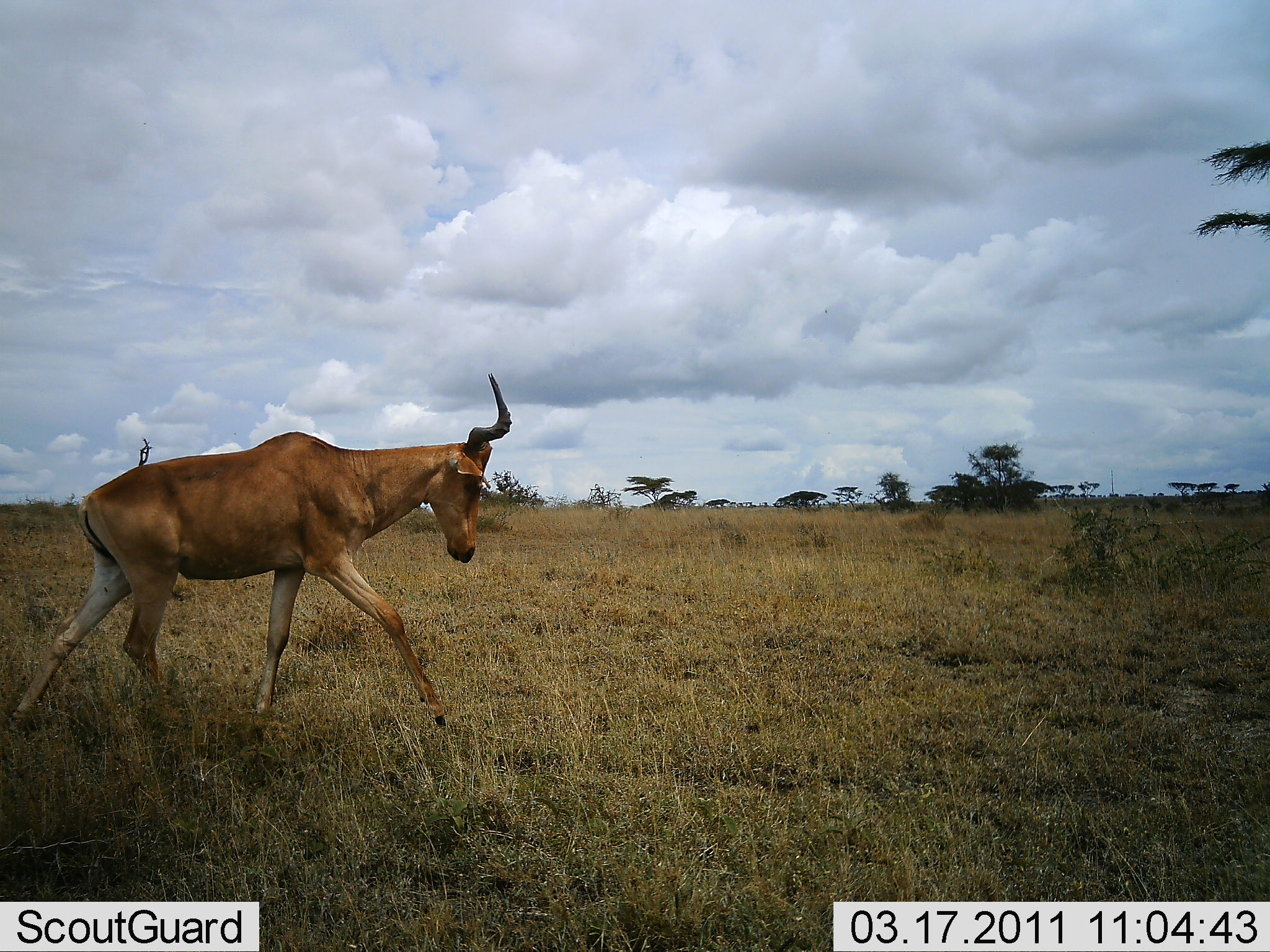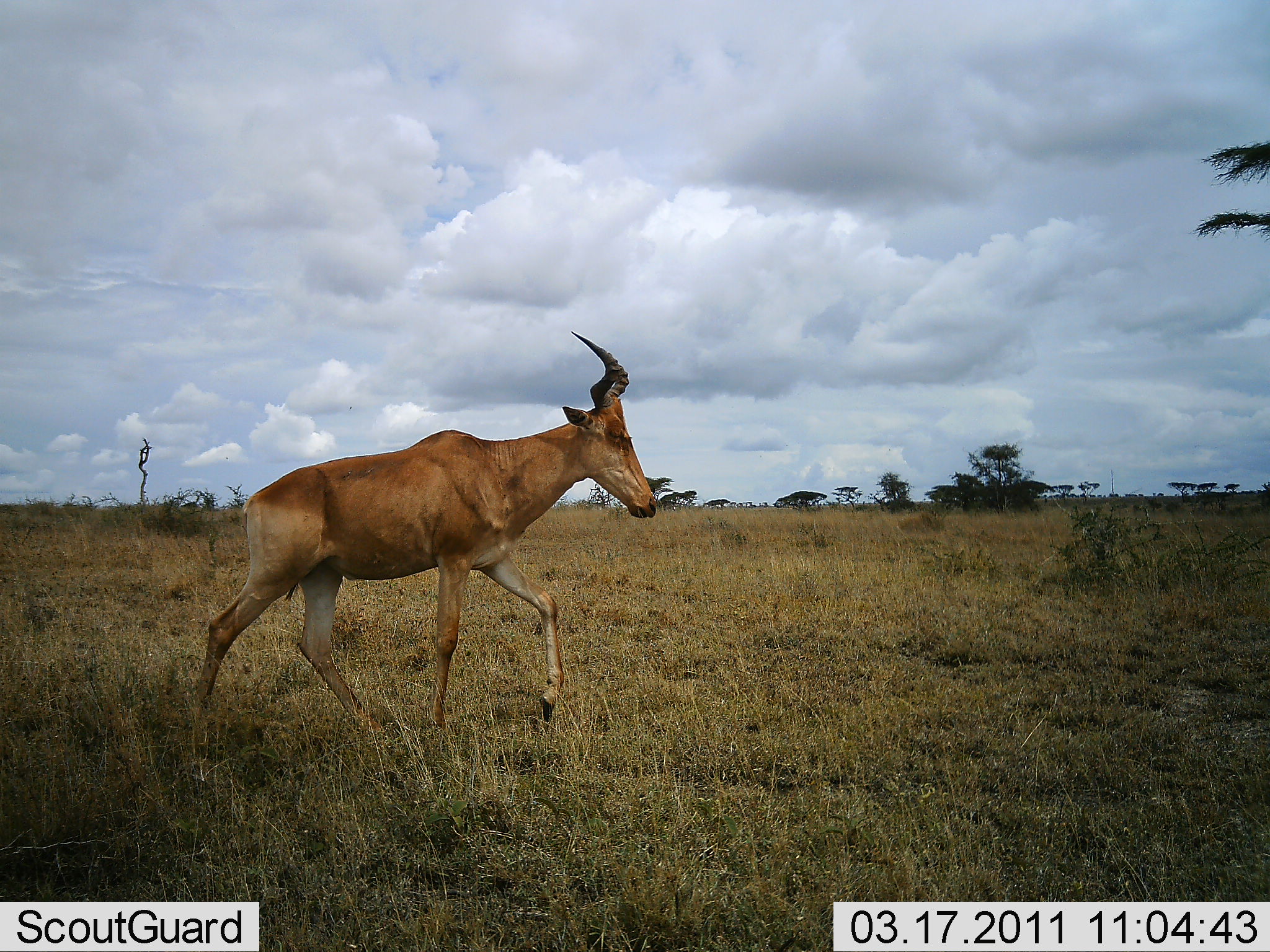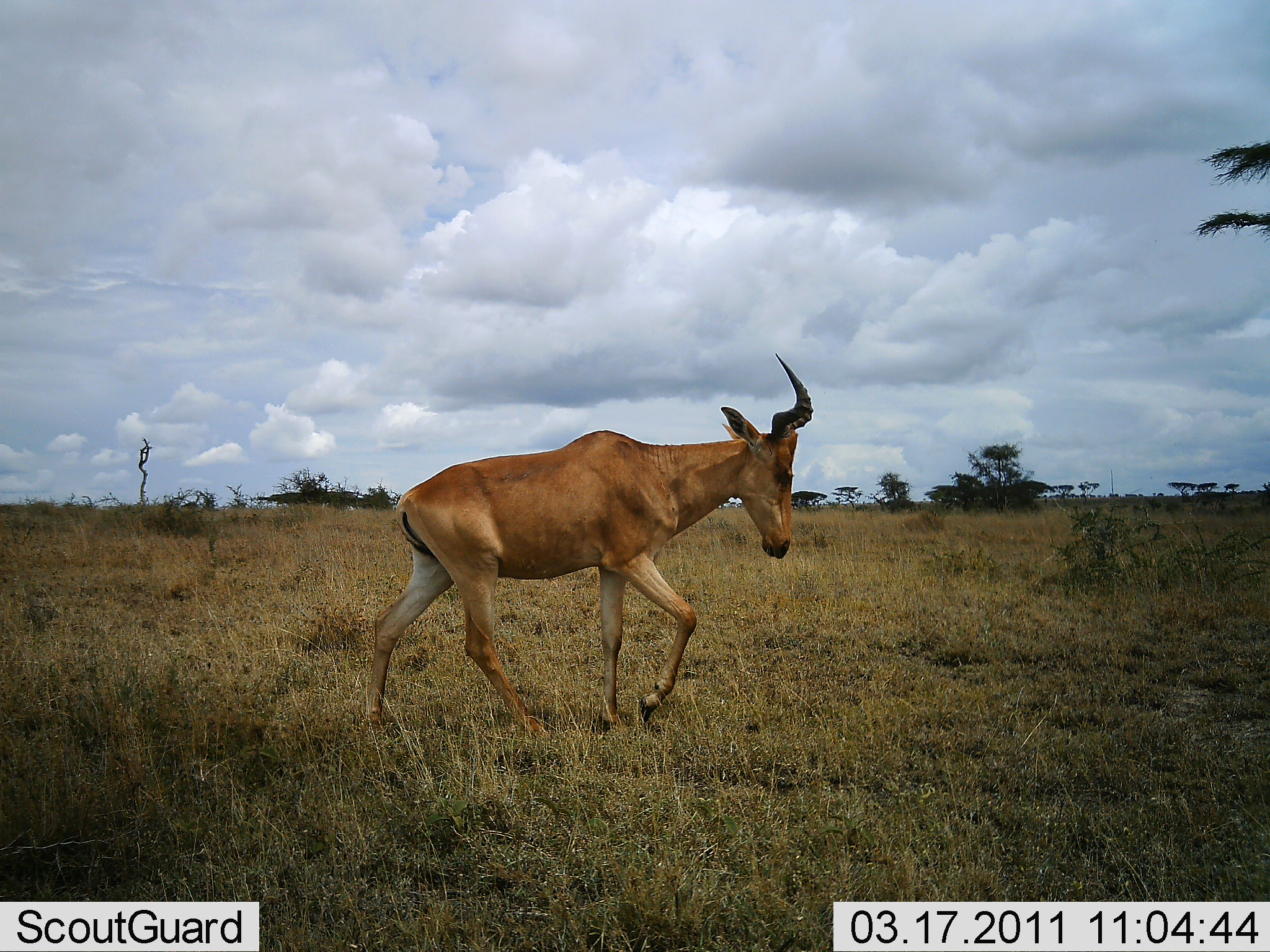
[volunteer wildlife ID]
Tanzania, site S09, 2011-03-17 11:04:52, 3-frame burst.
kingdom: Animalia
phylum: Chordata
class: Mammalia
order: Artiodactyla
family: Bovidae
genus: Alcelaphus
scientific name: Alcelaphus buselaphus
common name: hartebeest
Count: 1.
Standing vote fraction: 7%.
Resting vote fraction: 0%.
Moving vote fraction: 93%.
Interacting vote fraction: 0%.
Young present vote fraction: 0%.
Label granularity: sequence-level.